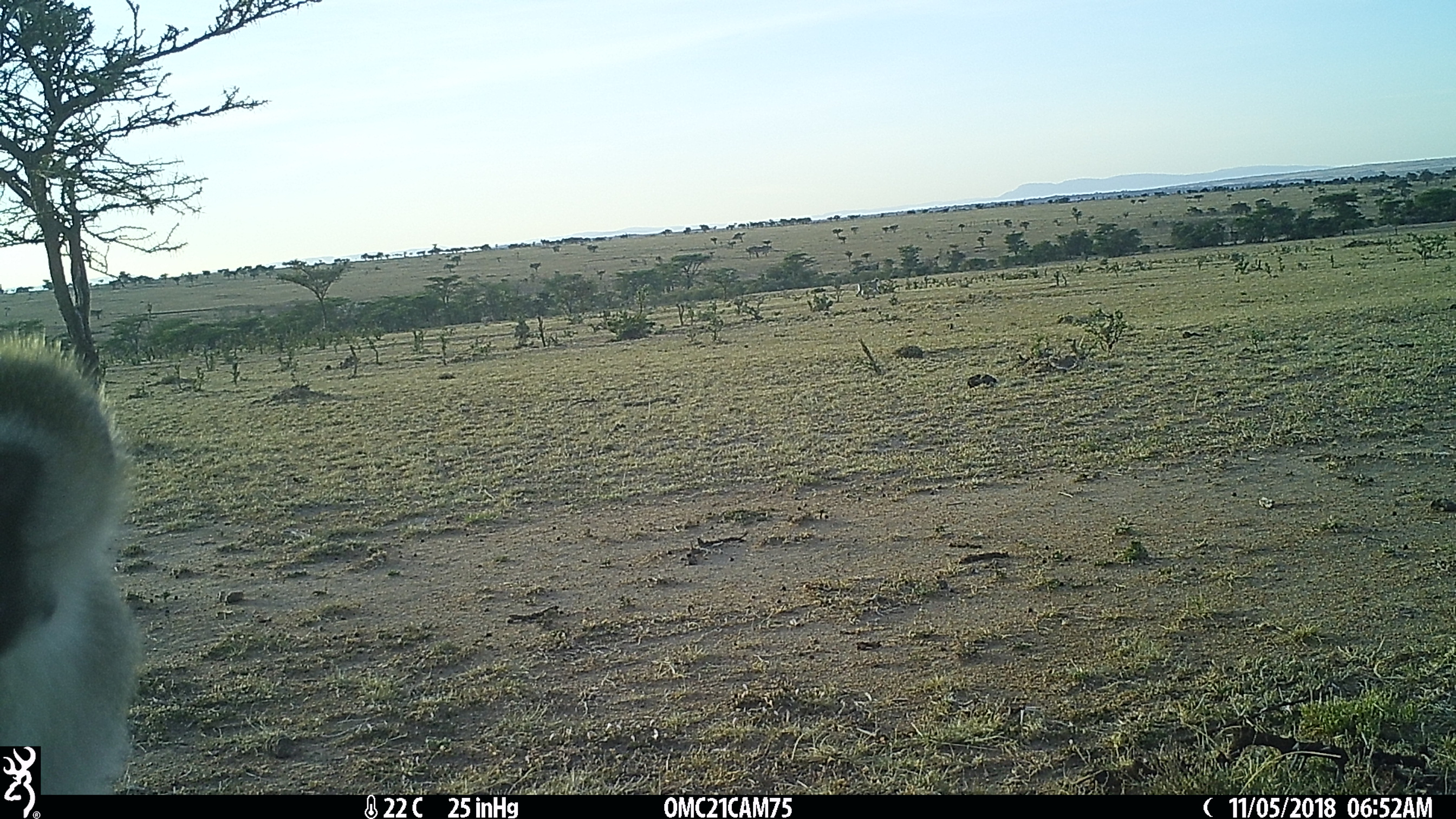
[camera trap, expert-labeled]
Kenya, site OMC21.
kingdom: Animalia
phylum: Chordata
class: Mammalia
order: Primates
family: Cercopithecidae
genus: Chlorocebus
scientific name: Chlorocebus pygerythrus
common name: vervet monkey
Vervet monkey (Chlorocebus pygerythrus).